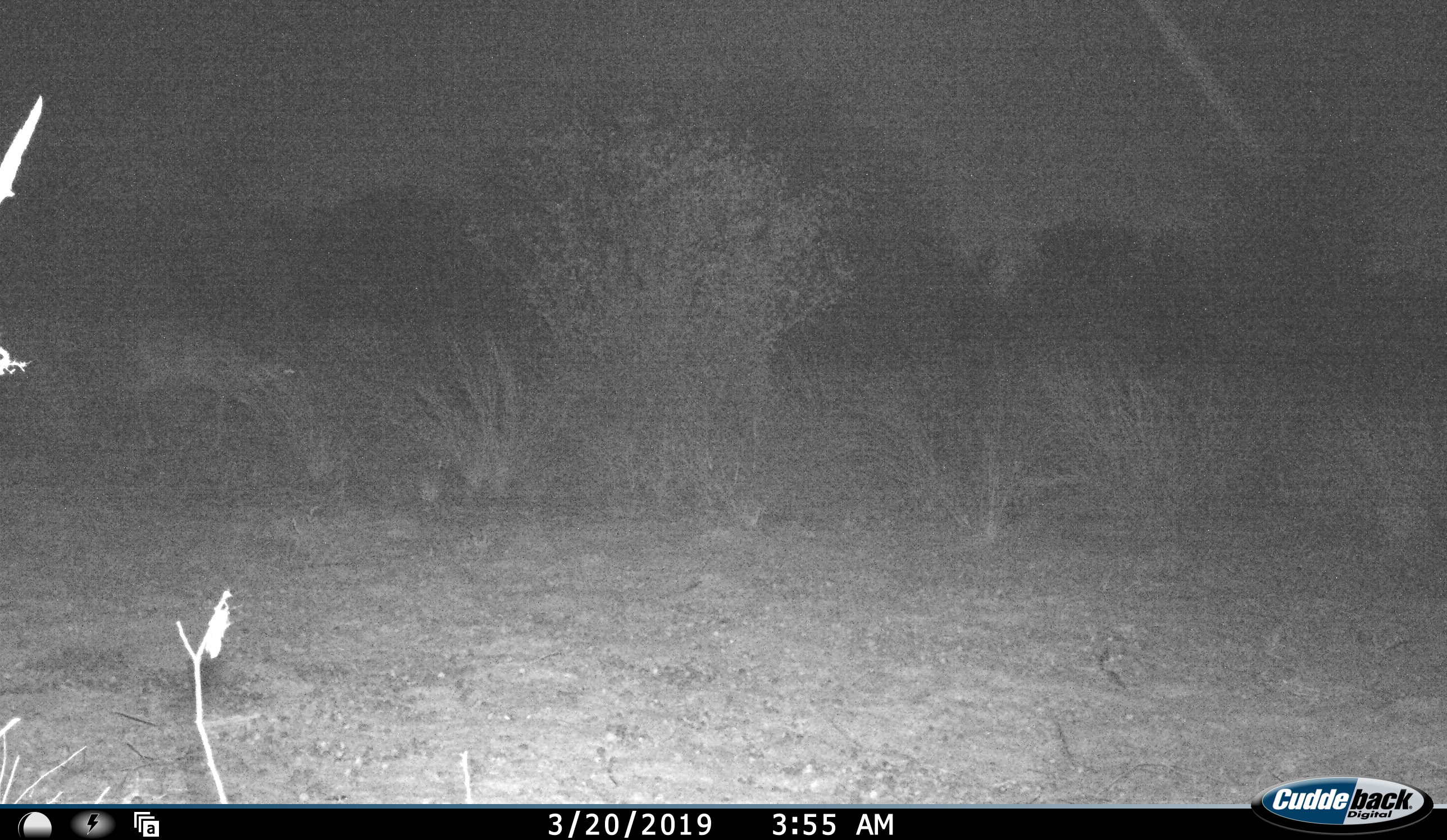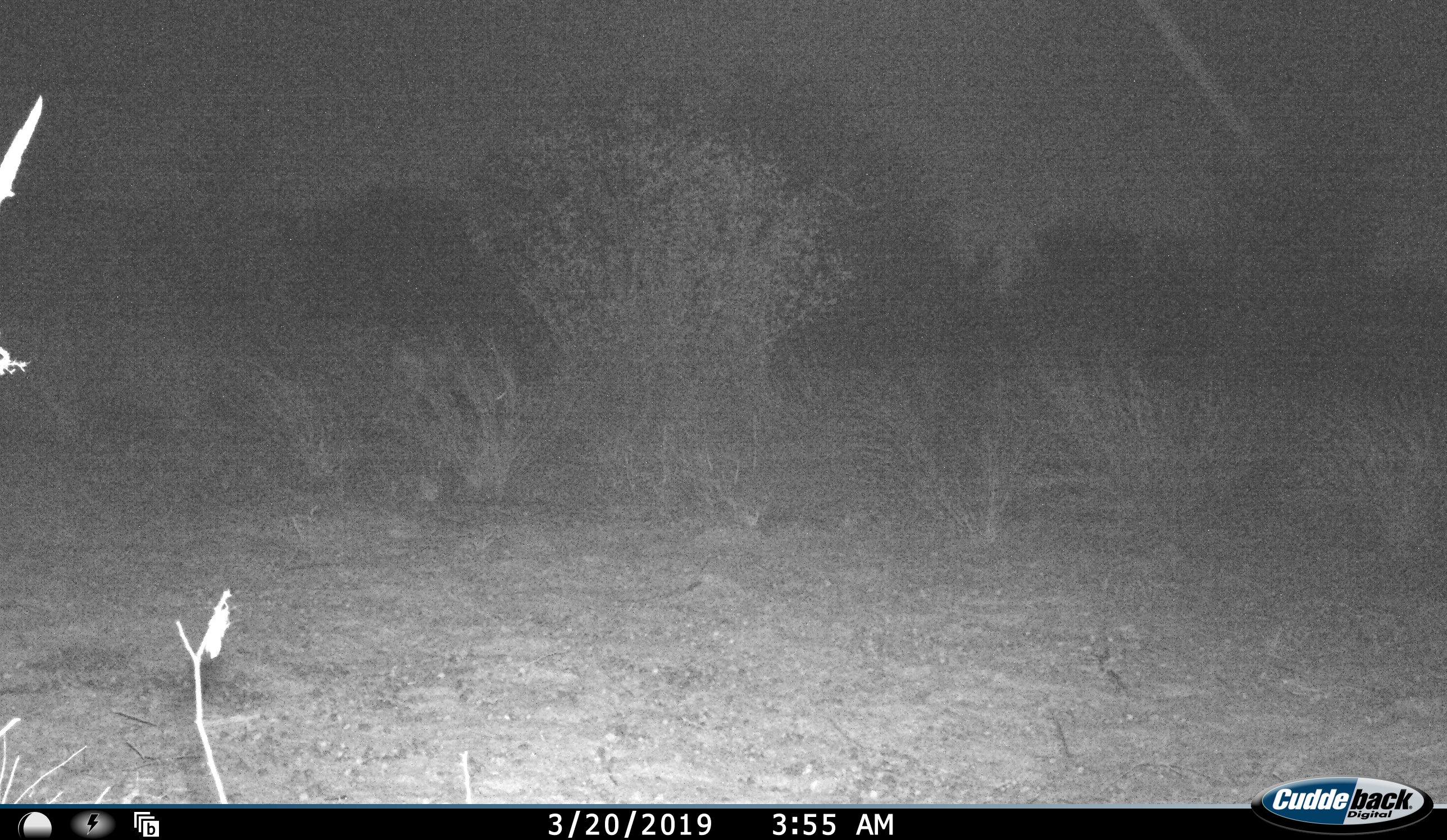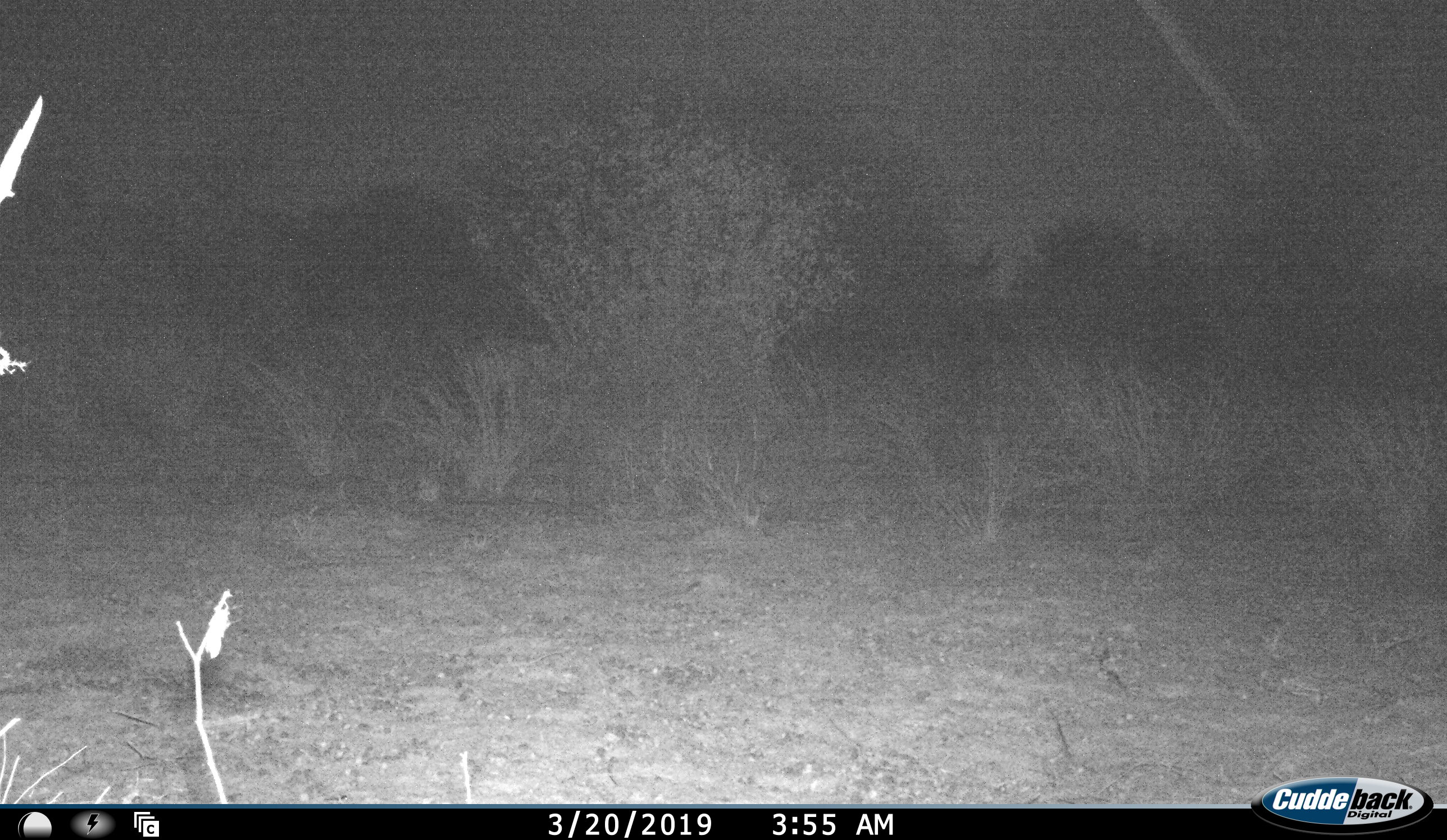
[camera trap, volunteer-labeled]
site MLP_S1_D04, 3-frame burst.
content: unidentified animal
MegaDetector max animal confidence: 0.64